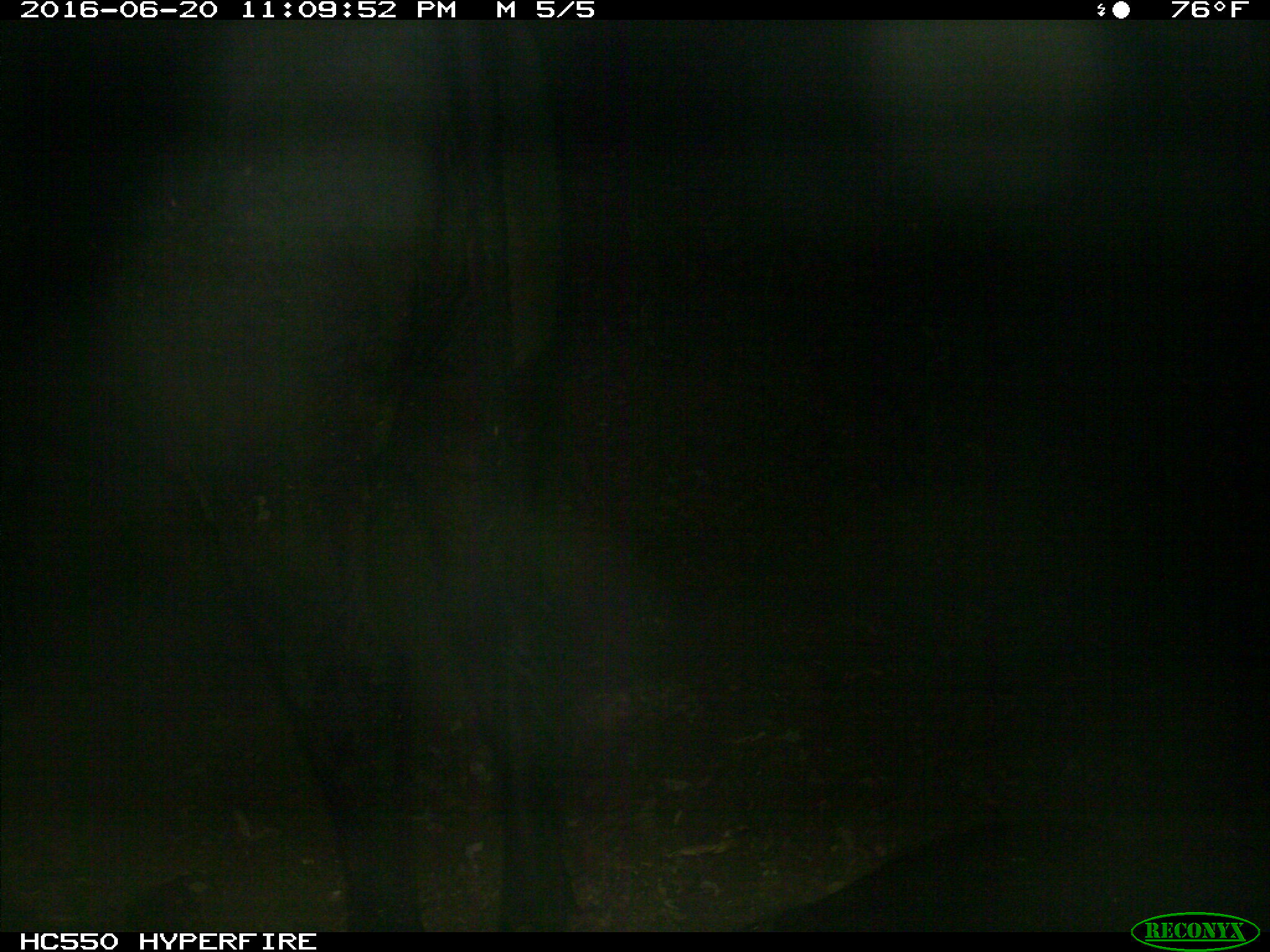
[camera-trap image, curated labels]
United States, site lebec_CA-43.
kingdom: Animalia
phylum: Chordata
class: Mammalia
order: Artiodactyla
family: Bovidae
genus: Bos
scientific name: Bos taurus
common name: domestic cow